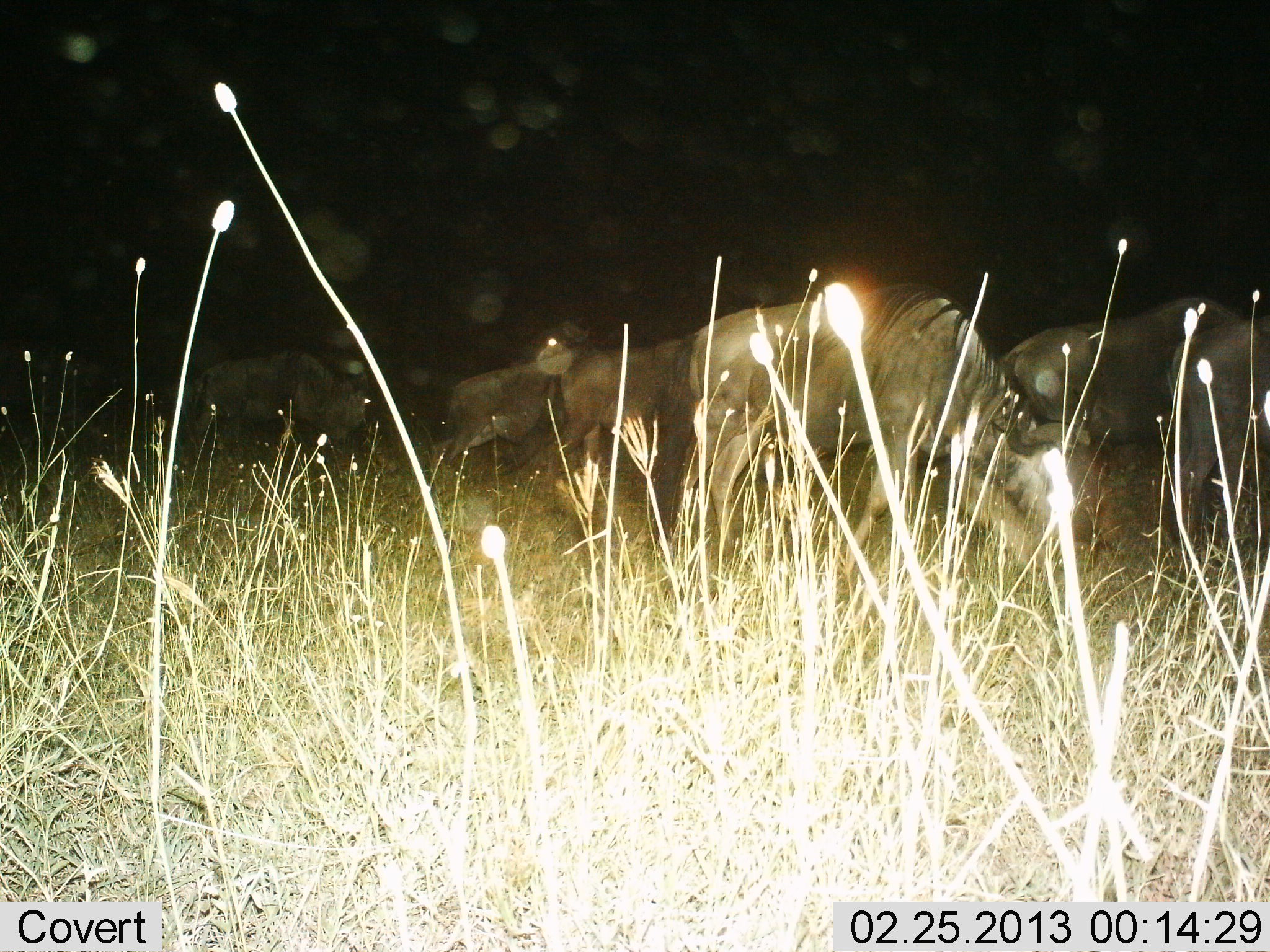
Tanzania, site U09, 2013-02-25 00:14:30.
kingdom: Animalia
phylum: Chordata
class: Mammalia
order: Artiodactyla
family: Bovidae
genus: Connochaetes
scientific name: Connochaetes taurinus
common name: blue wildebeest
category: wildebeest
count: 5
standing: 33%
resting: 7%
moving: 27%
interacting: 0%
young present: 0%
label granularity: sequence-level